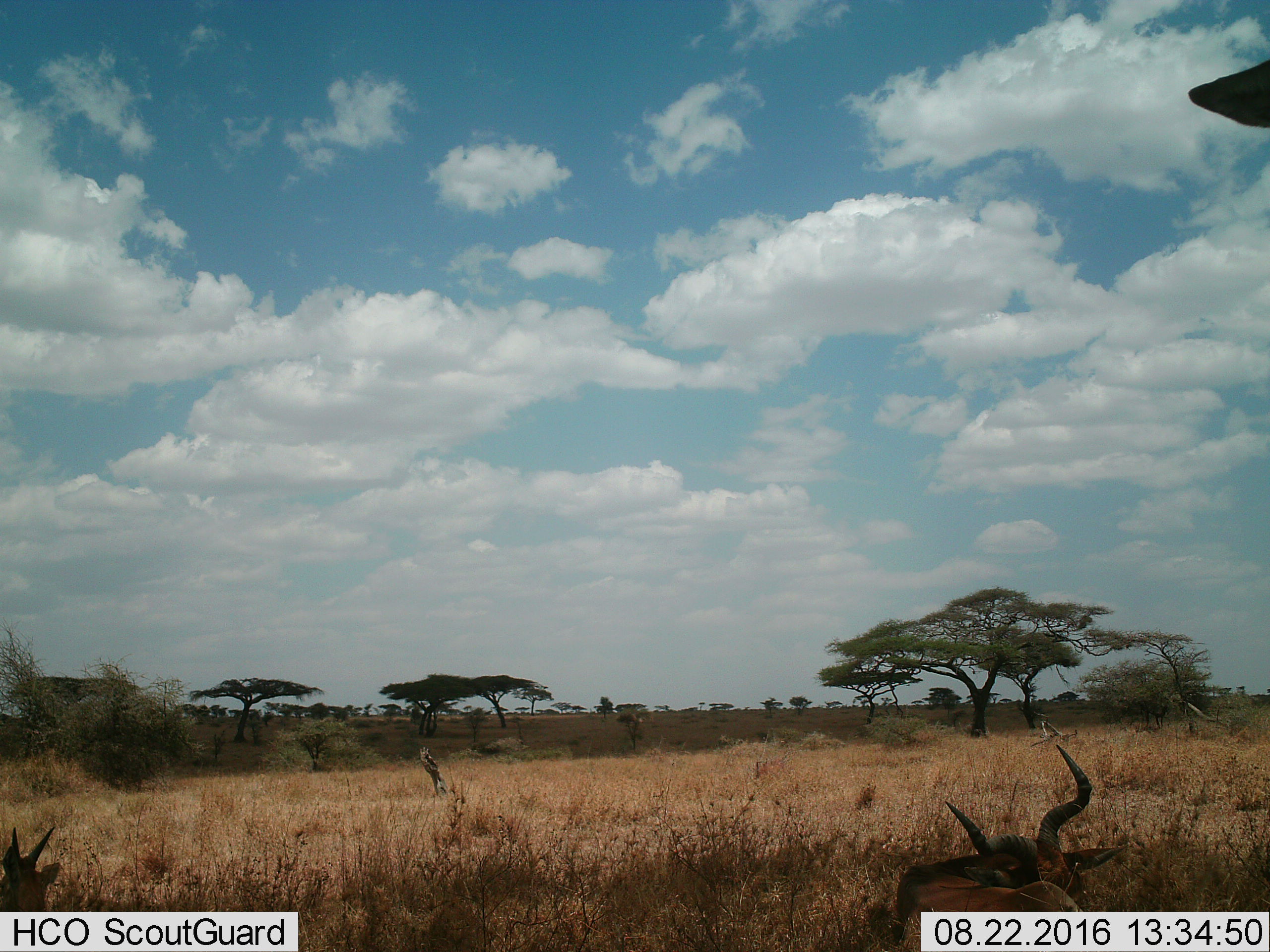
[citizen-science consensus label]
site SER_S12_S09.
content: unidentified animal